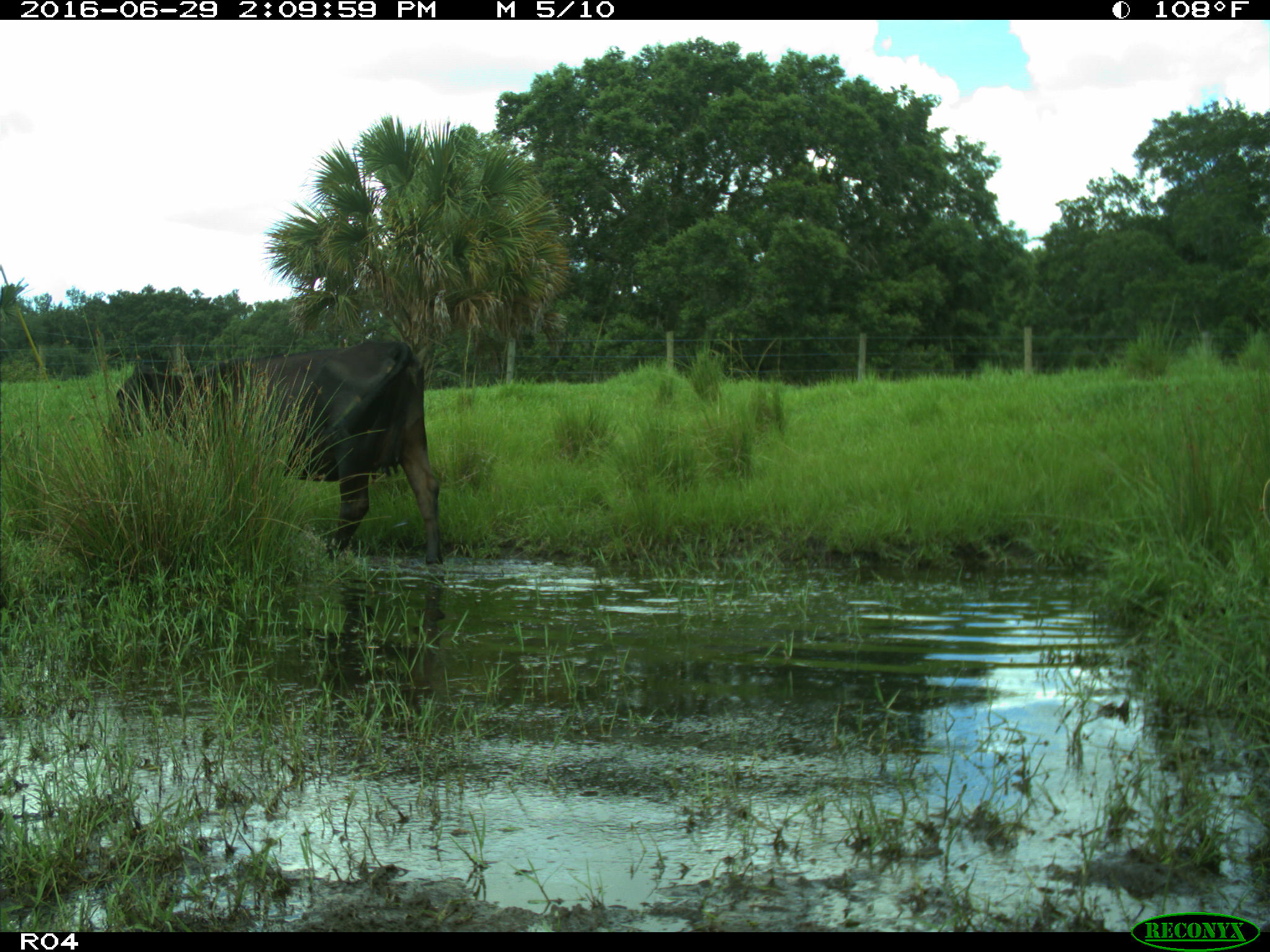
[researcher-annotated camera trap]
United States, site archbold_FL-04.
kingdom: Animalia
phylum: Chordata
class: Mammalia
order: Artiodactyla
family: Bovidae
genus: Bos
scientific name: Bos taurus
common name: domestic cow